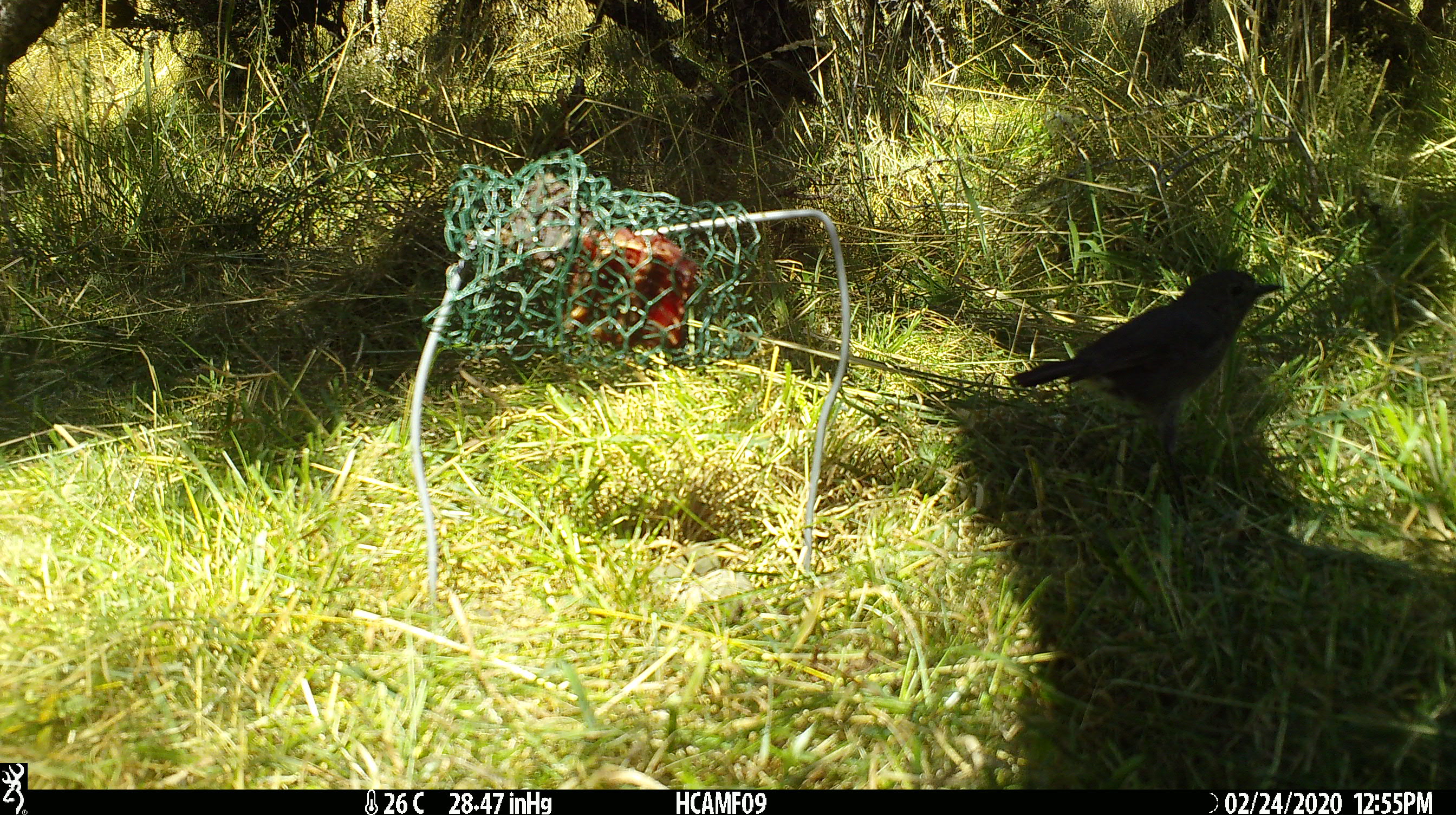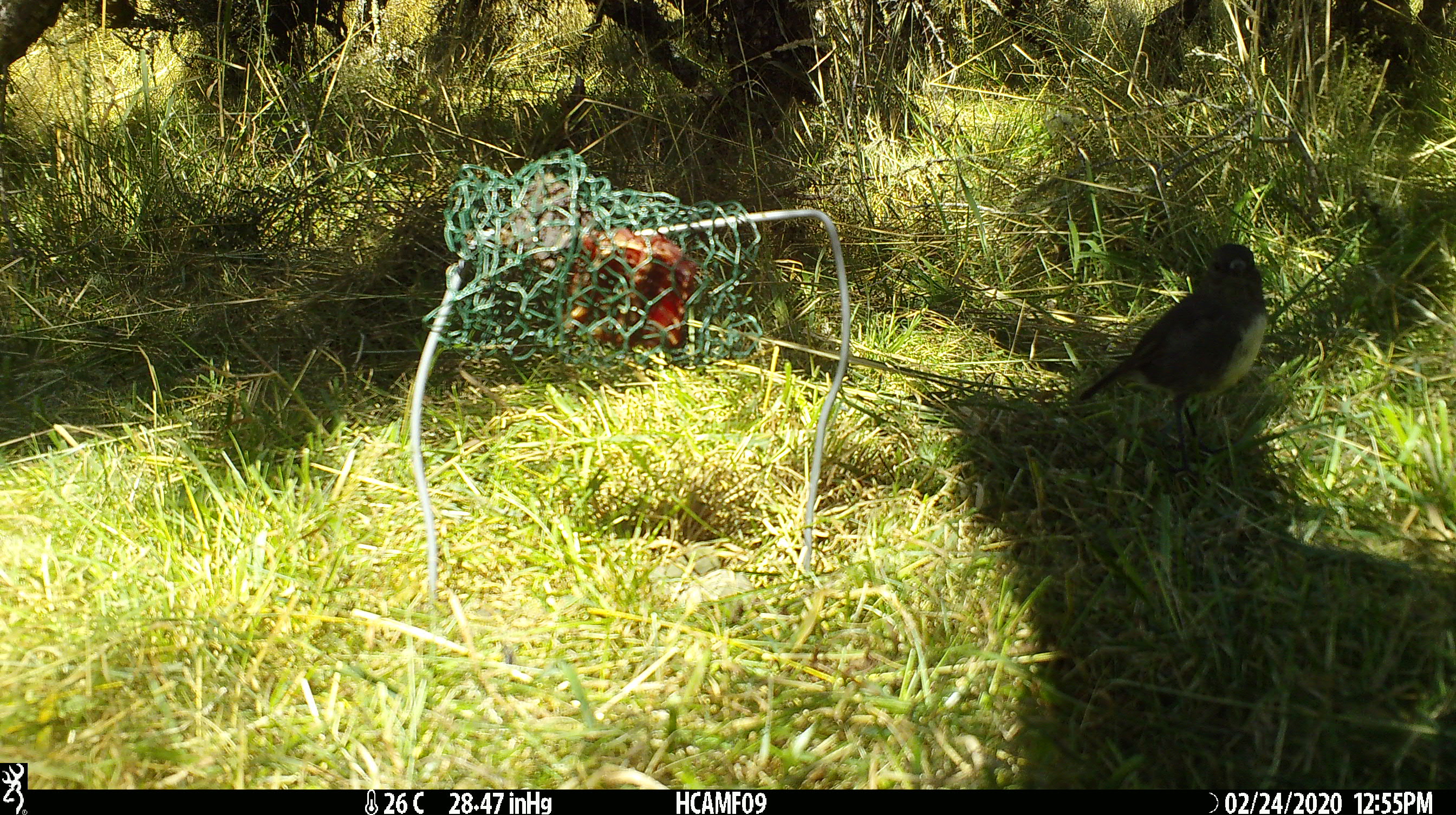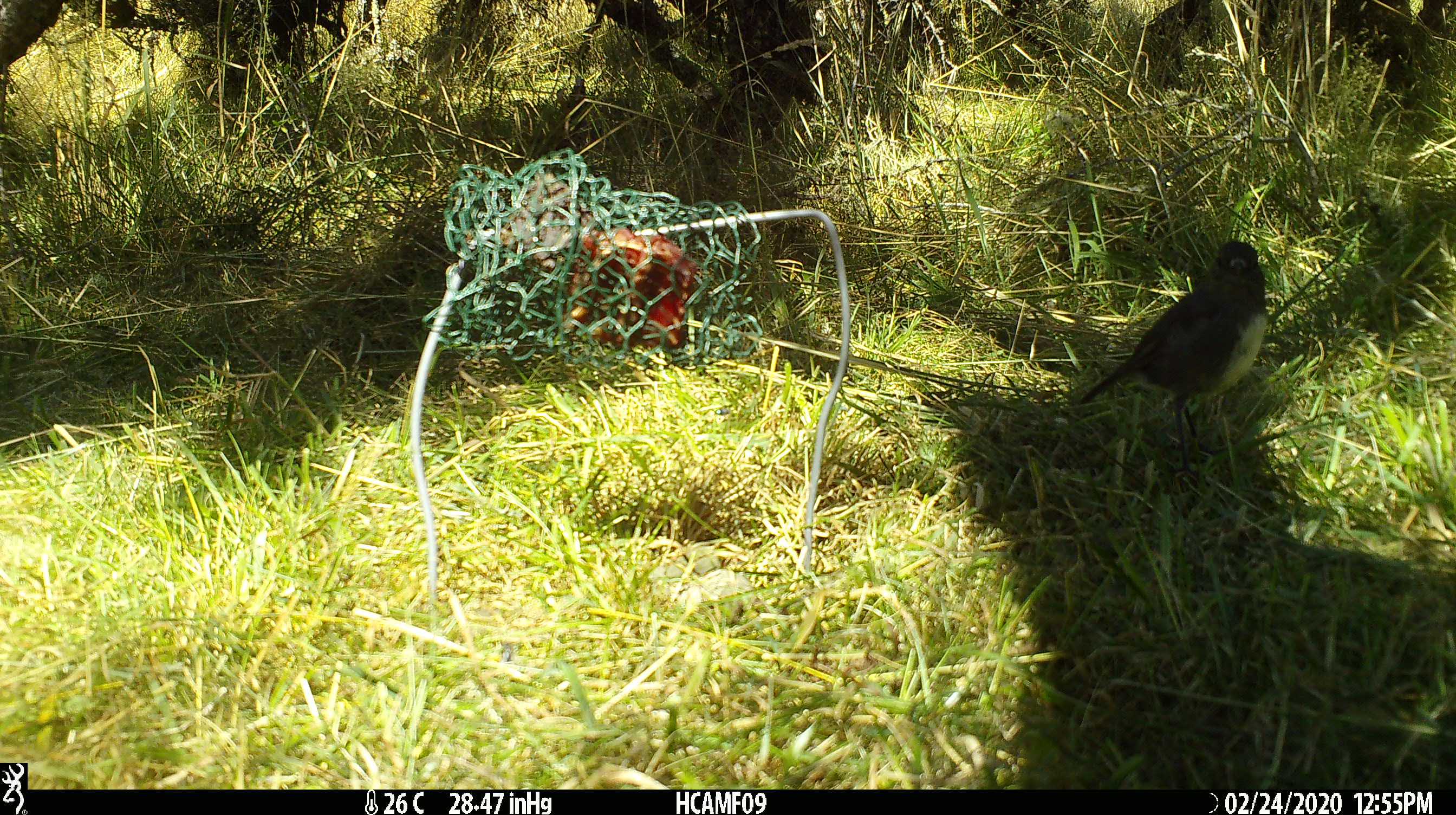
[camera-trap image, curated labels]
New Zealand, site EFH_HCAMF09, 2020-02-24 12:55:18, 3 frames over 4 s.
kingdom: Animalia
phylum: Chordata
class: Aves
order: Passeriformes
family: Petroicidae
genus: Petroica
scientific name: Petroica australis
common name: new zealand robin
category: robin